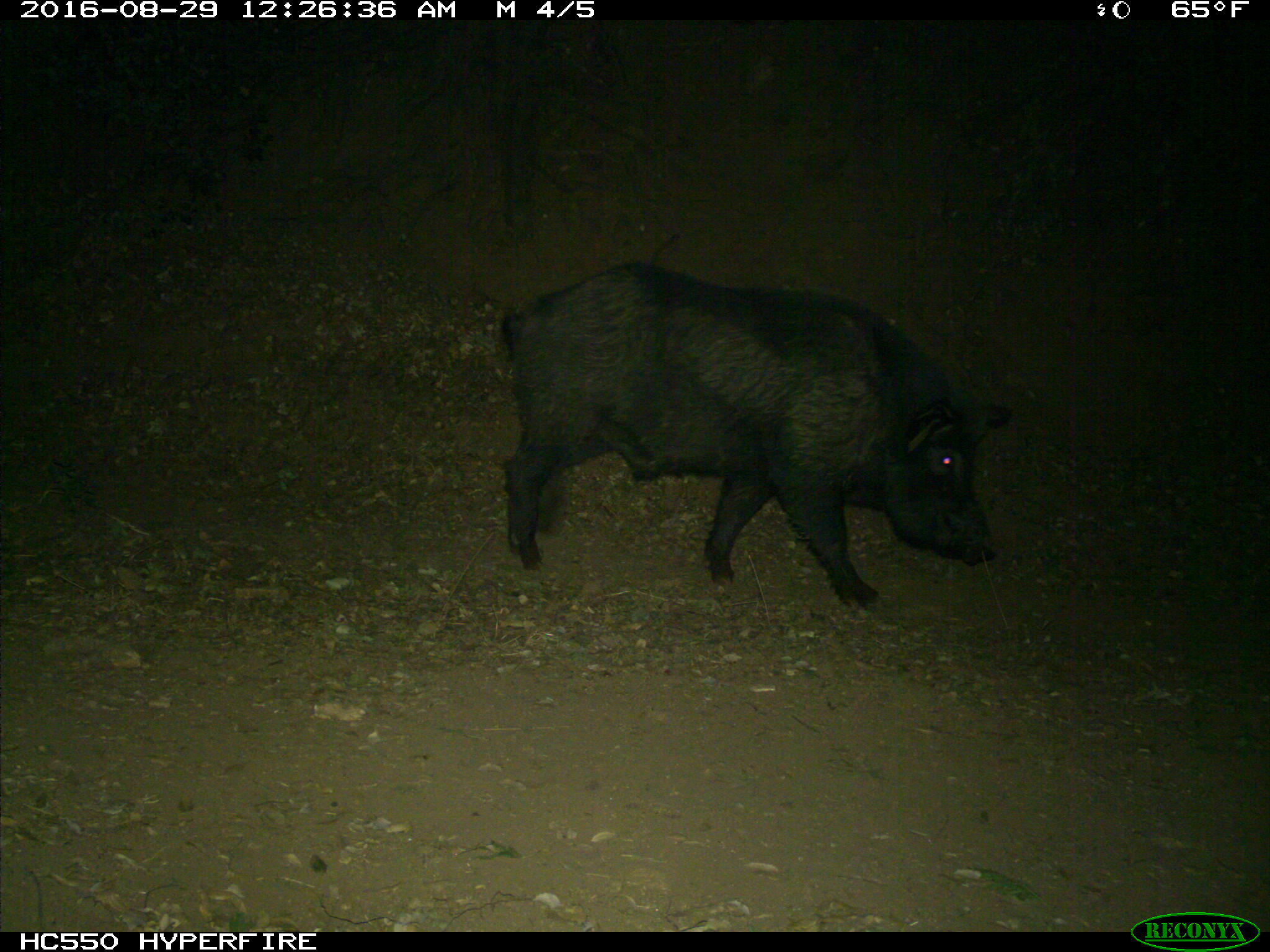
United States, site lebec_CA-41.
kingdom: Animalia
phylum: Chordata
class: Mammalia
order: Artiodactyla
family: Suidae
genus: Sus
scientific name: Sus scrofa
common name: wild boar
Sus scrofa (wild boar).